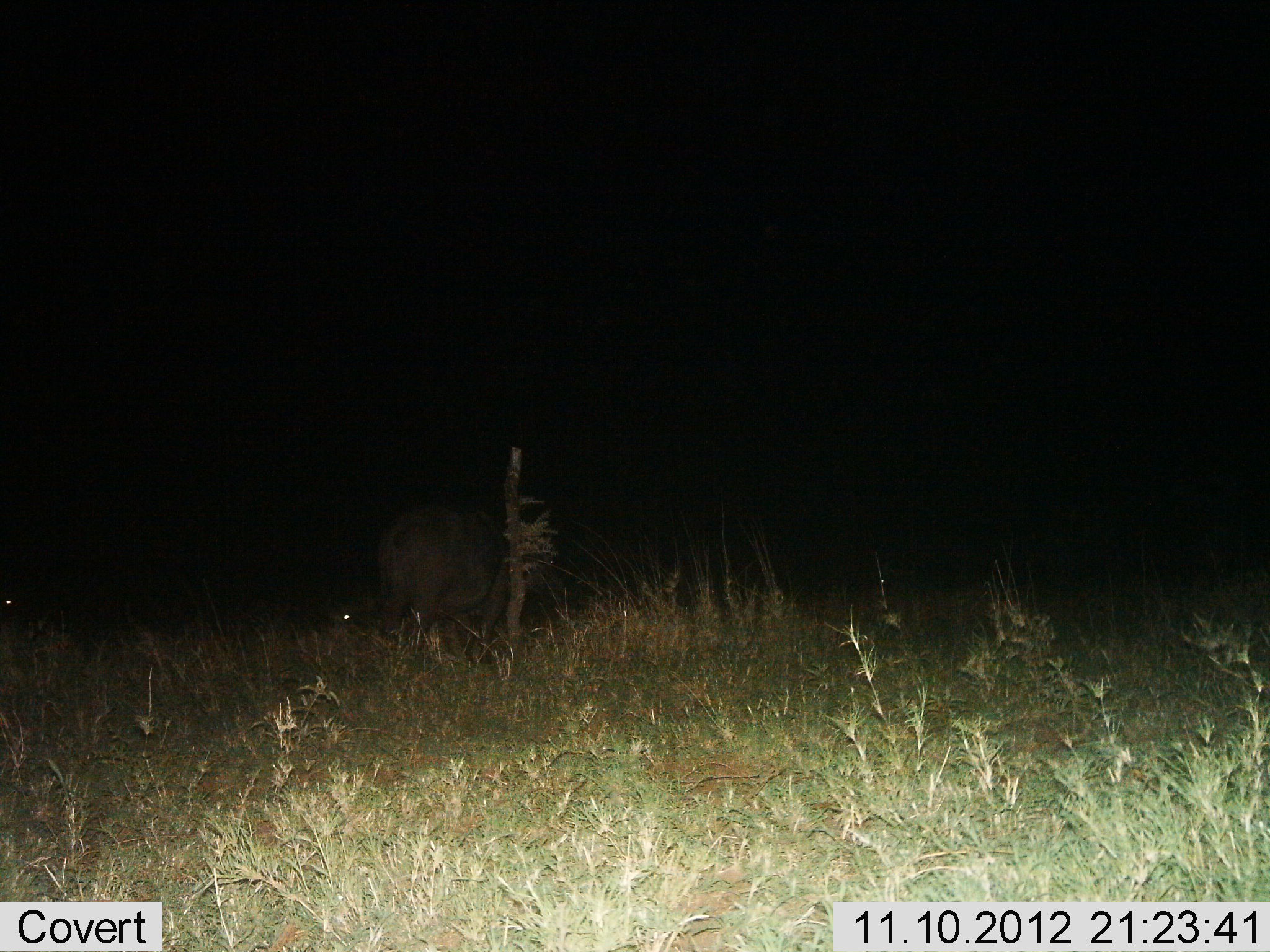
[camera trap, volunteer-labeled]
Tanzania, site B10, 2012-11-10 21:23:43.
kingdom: Animalia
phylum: Chordata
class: Mammalia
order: Artiodactyla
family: Bovidae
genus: Syncerus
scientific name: Syncerus caffer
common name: cape buffalo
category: buffalo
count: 1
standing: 100%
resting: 0%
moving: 0%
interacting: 0%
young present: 0%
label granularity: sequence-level